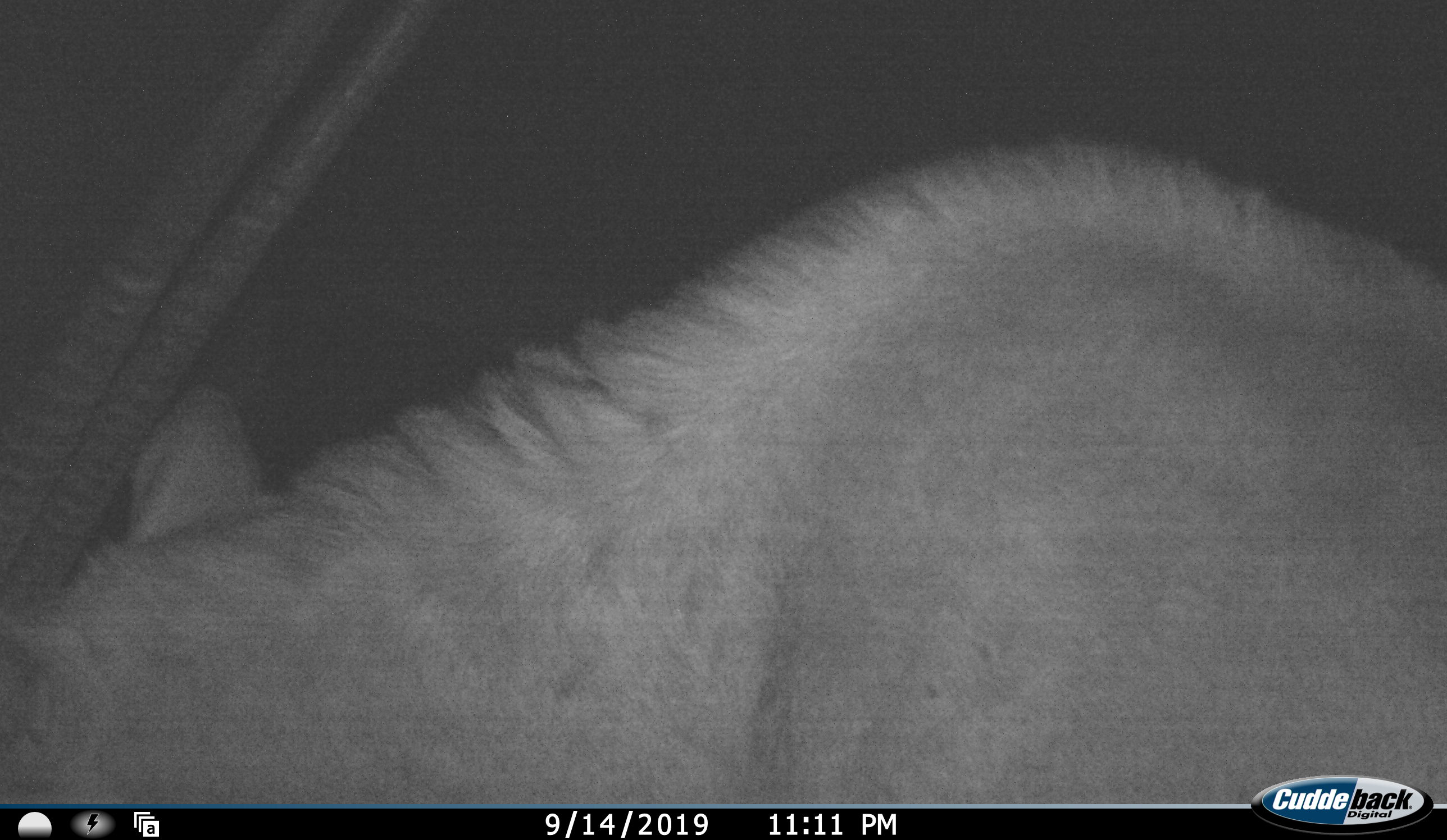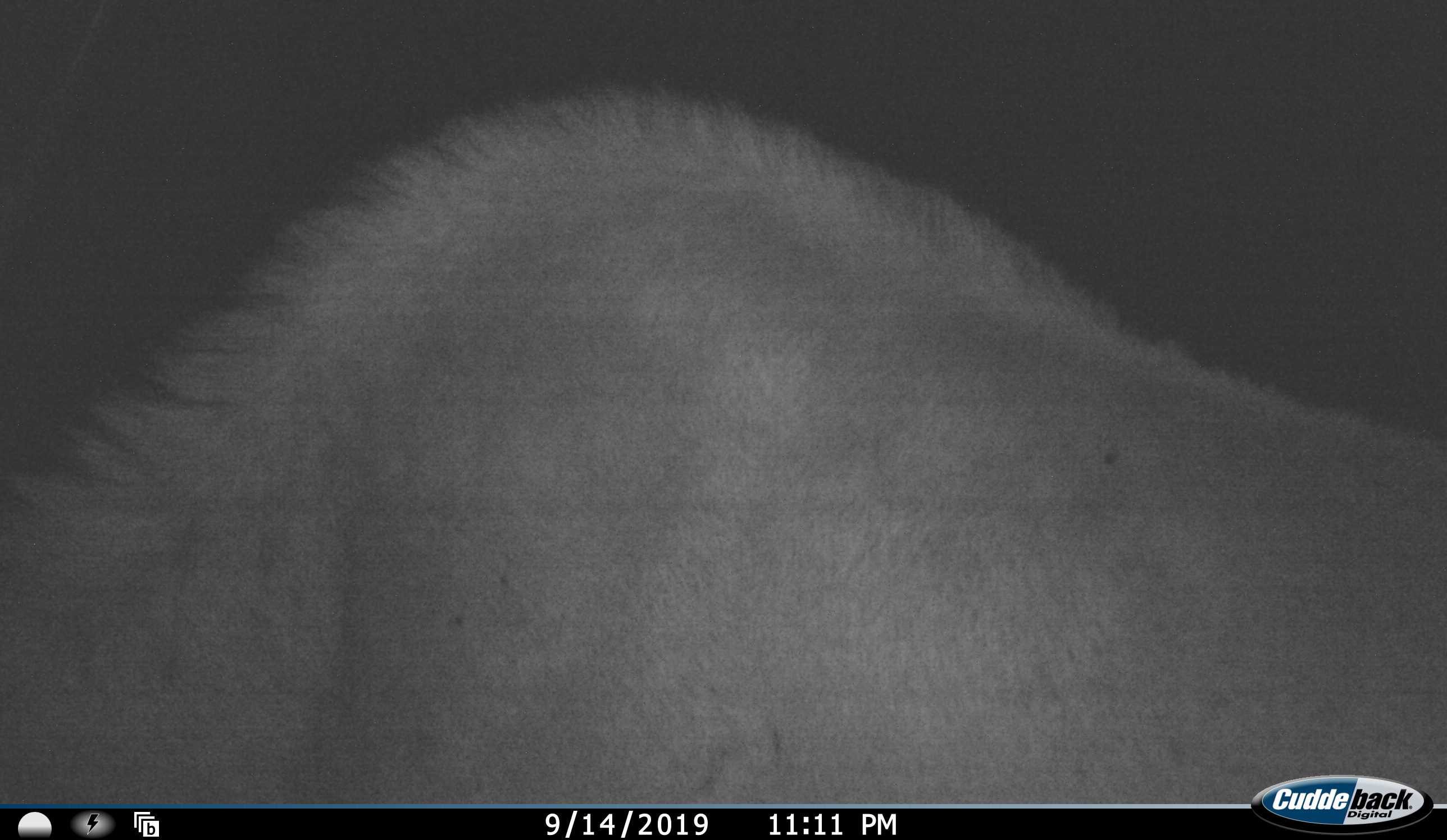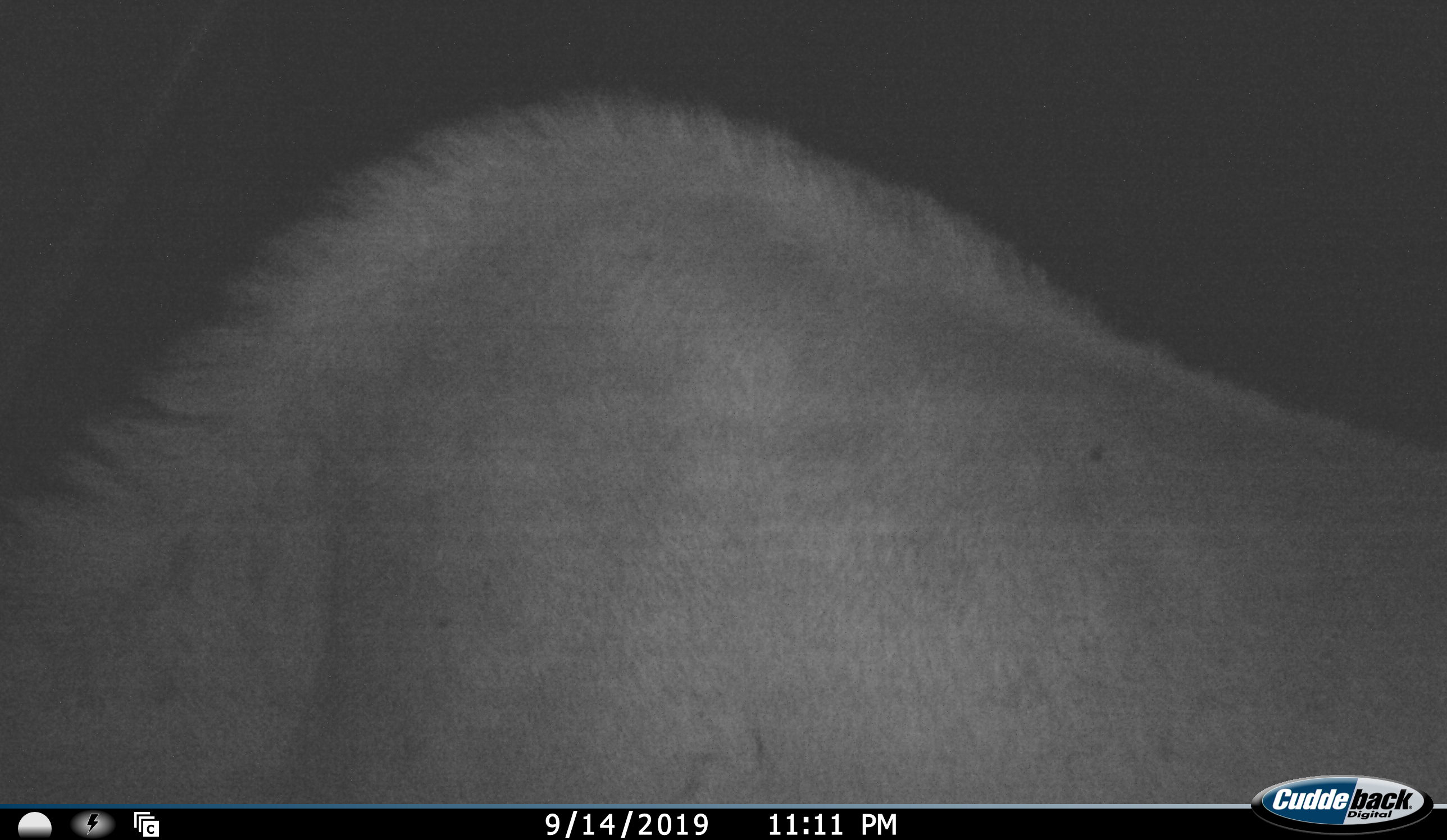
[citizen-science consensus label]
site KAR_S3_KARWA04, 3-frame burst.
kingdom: Animalia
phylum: Chordata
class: Mammalia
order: Artiodactyla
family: Bovidae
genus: Oryx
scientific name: Oryx gazella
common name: gemsbok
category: oryx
Oryx (gemsbok) (Oryx gazella), count 1. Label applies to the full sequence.